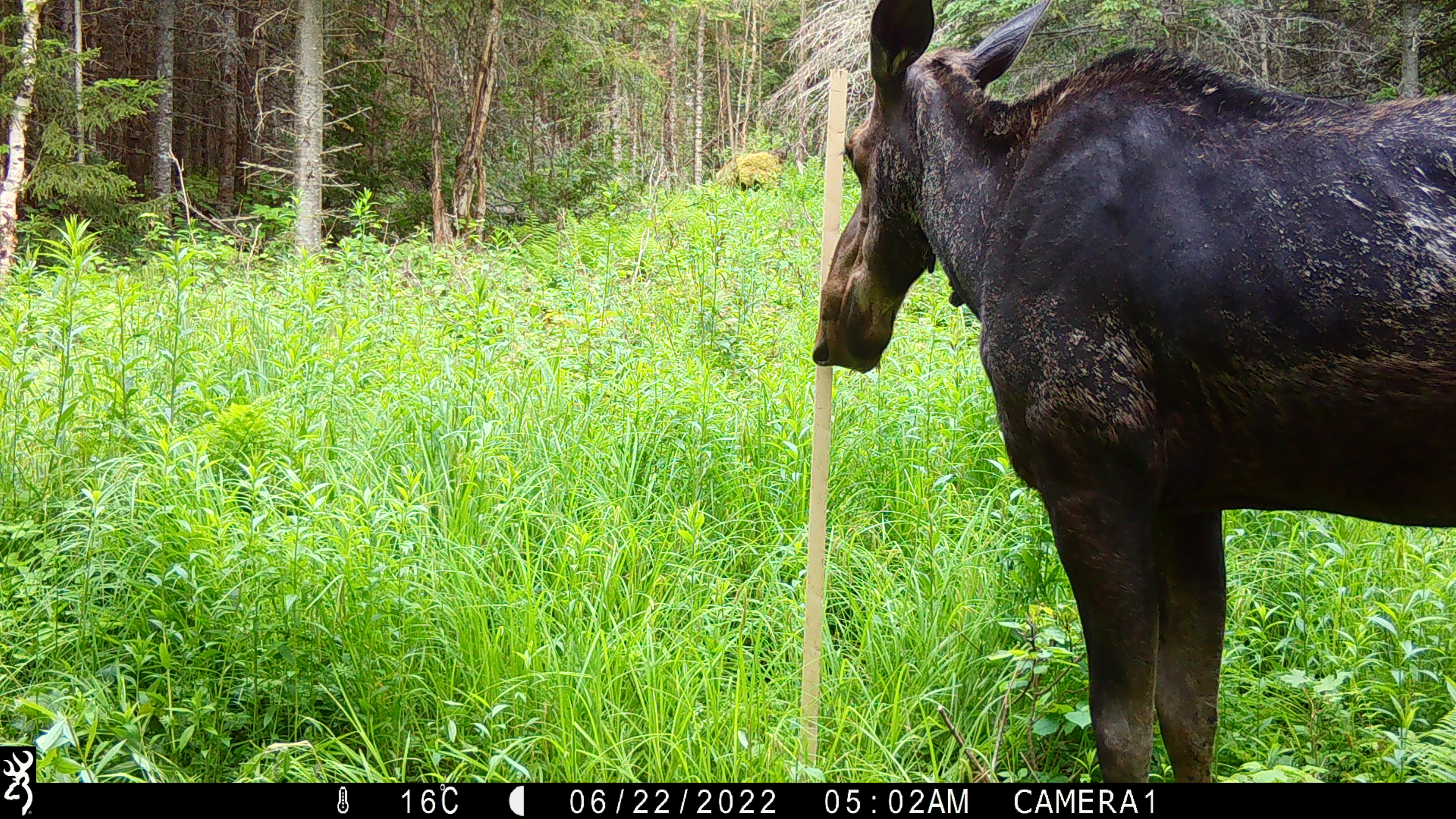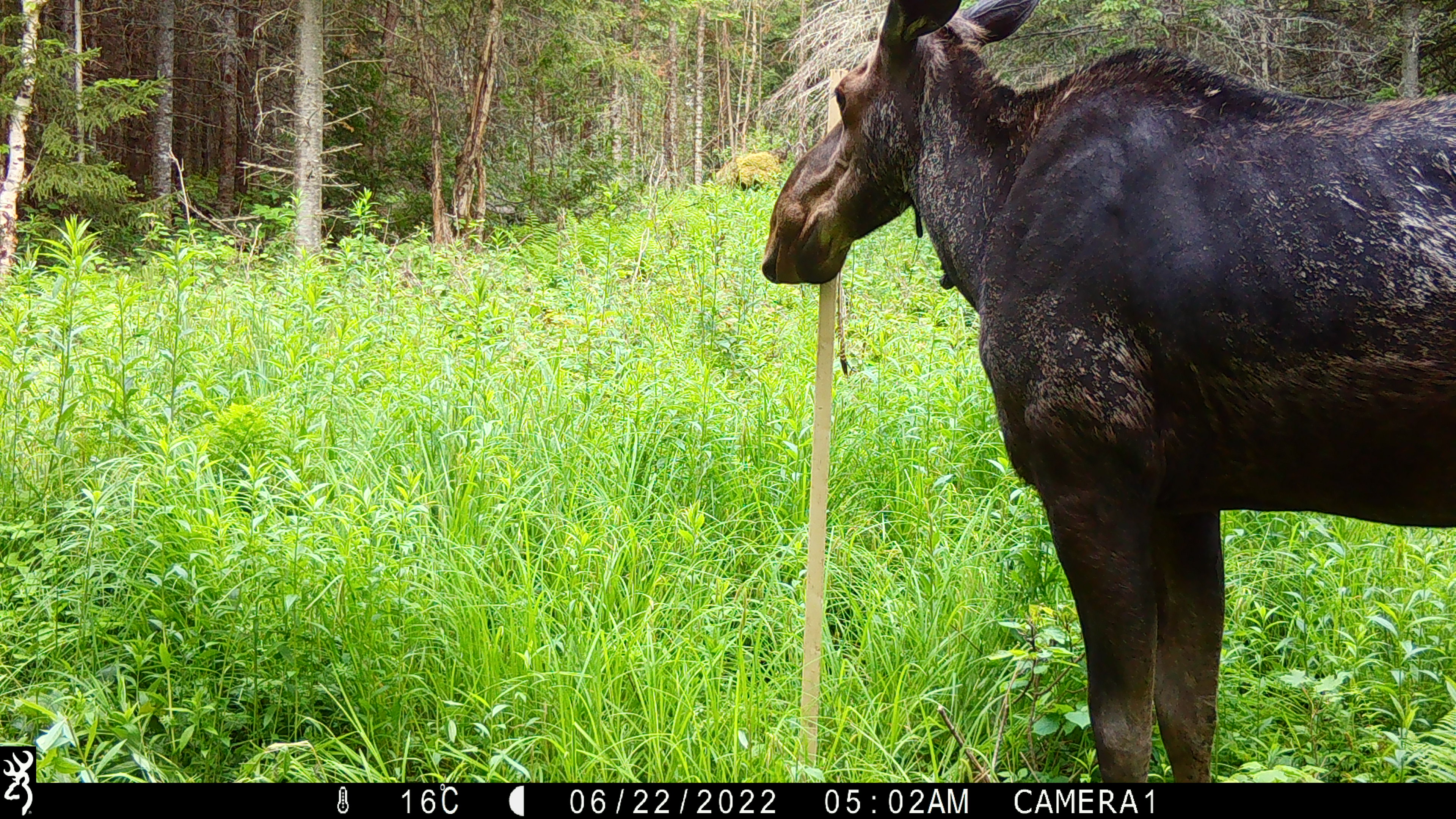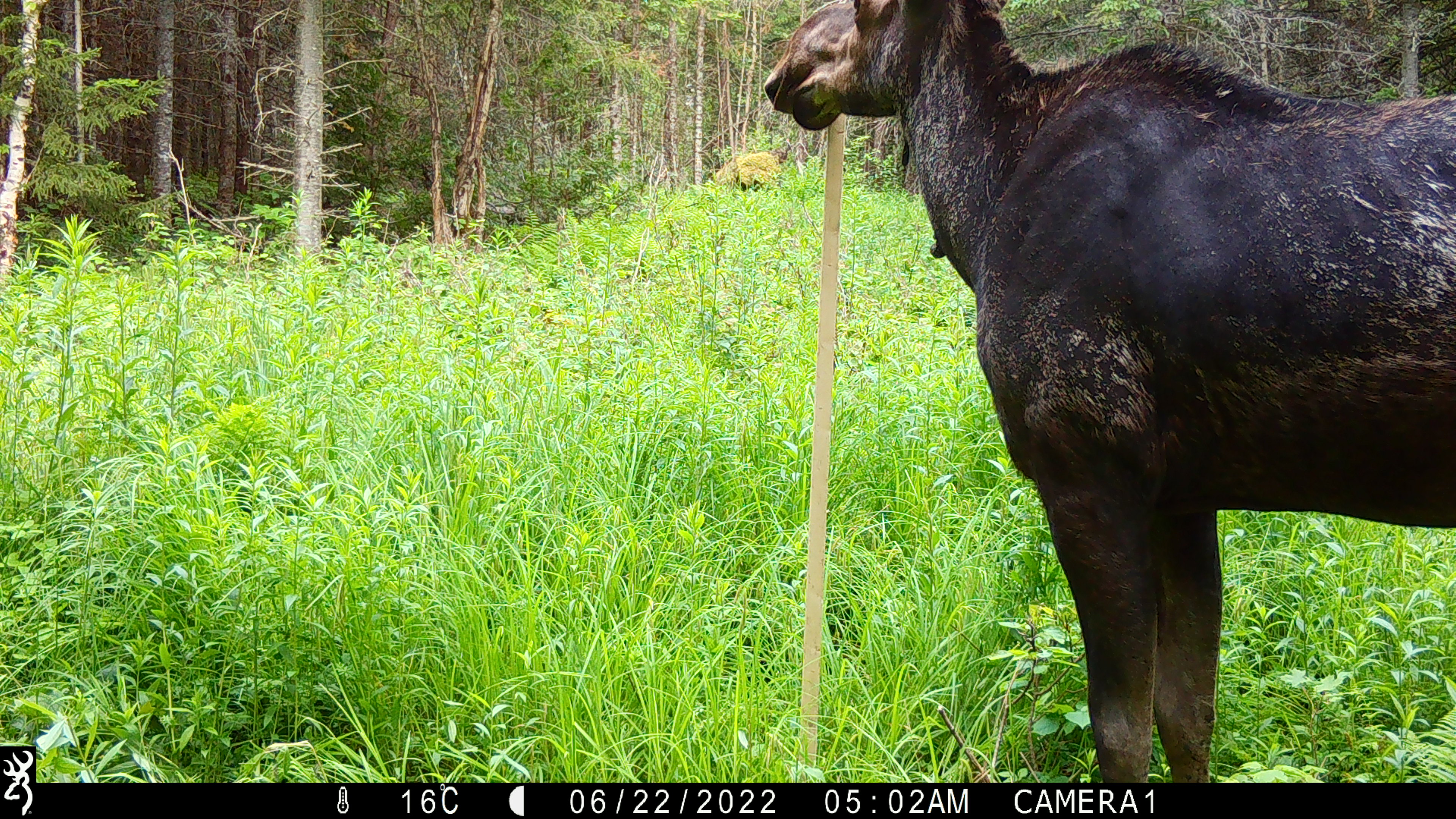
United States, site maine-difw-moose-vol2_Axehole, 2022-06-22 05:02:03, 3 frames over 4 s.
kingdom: Animalia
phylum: Chordata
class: Mammalia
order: Artiodactyla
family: Cervidae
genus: Alces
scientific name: Alces alces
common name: moose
Moose (Alces alces).